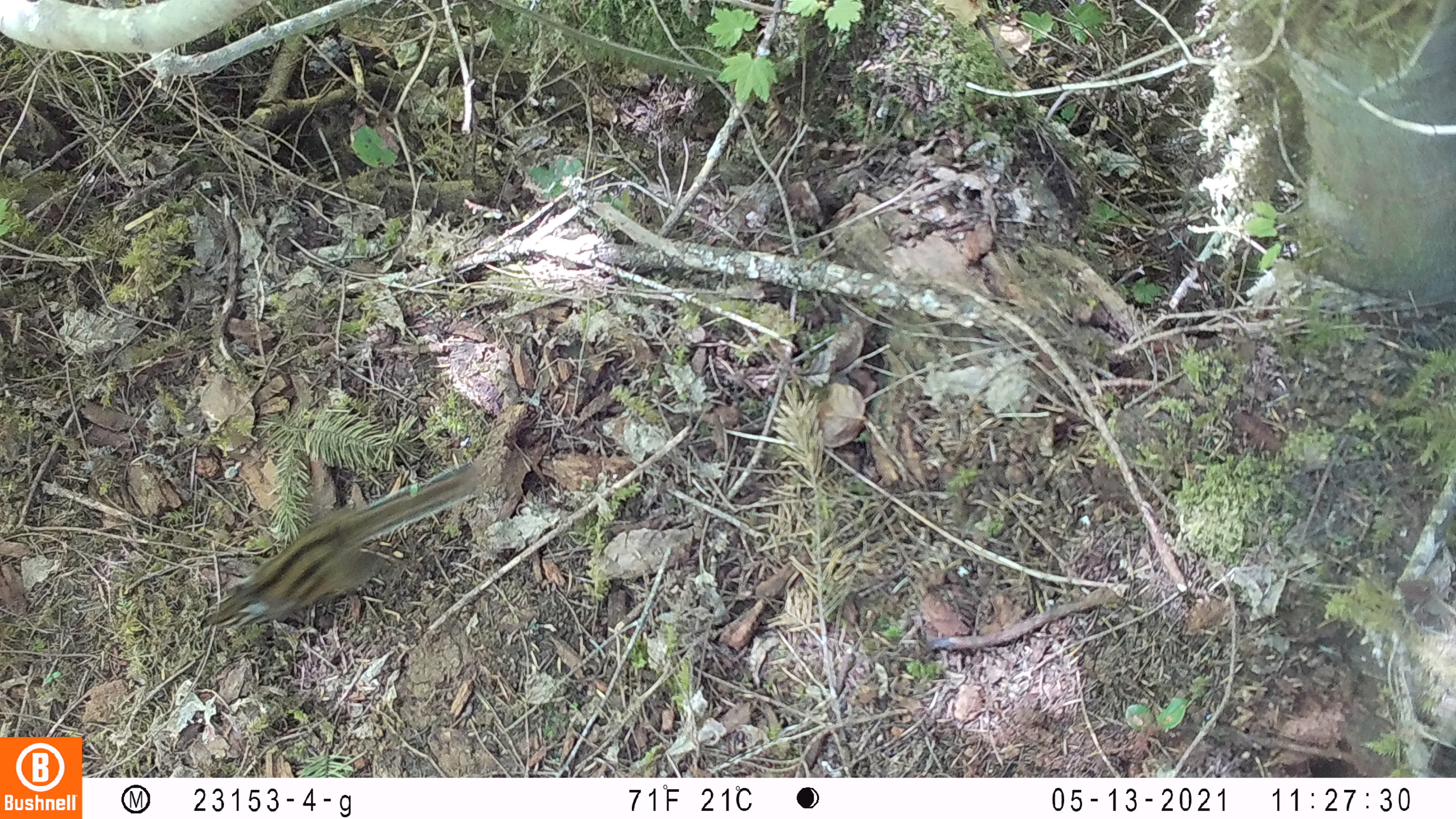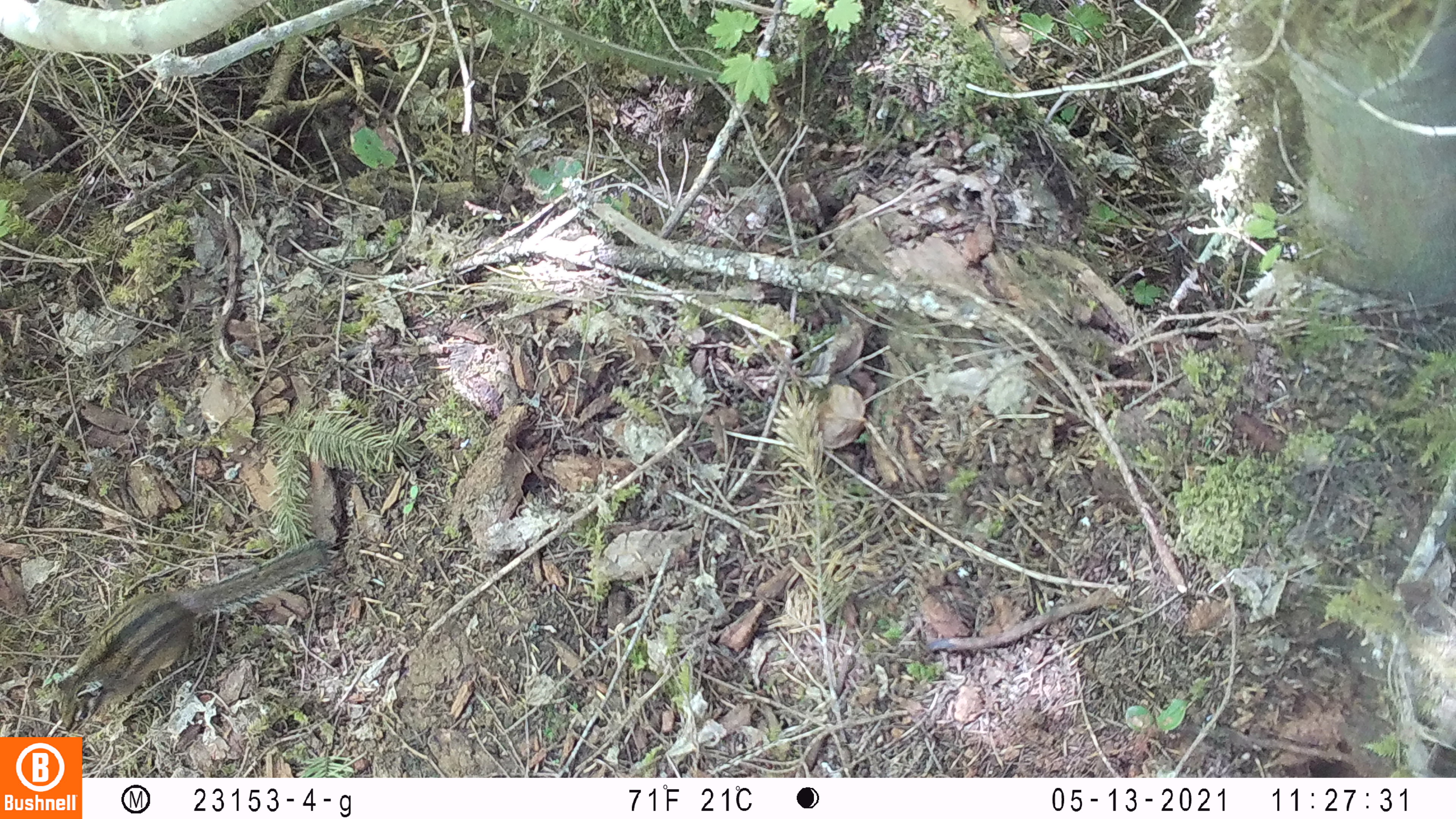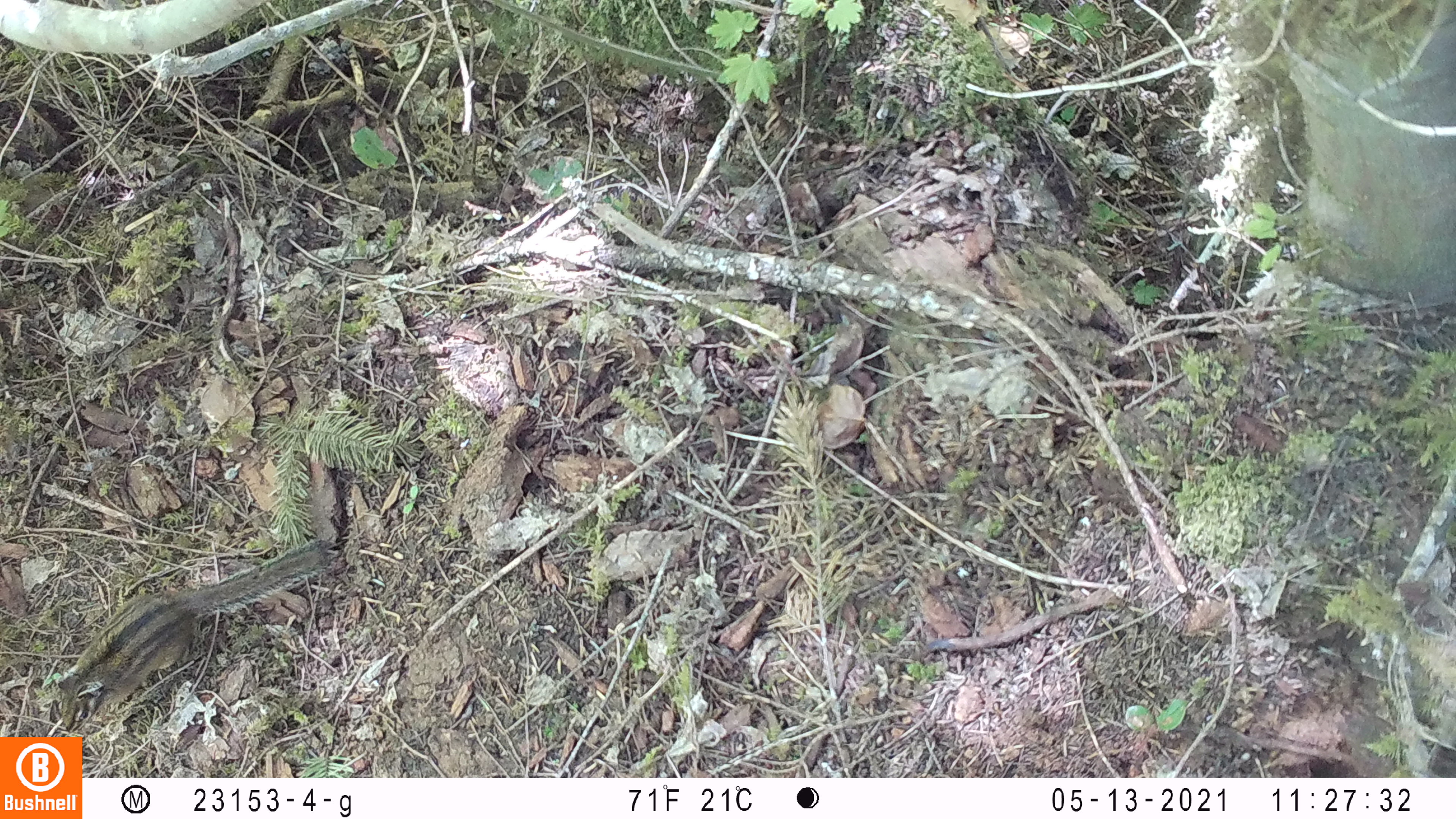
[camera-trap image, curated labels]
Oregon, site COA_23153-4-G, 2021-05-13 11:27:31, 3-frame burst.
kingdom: Animalia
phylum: Chordata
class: Mammalia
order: Rodentia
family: Sciuridae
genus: Neotamias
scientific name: Neotamias townsendii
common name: townsend's chipmunk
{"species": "townsend's chipmunk (Neotamias townsendii)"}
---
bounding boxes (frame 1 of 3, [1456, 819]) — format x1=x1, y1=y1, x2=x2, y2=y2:
townsend's chipmunk: x1=196, y1=463, x2=497, y2=638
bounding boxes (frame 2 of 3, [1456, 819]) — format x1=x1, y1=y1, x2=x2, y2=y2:
townsend's chipmunk: x1=45, y1=534, x2=344, y2=734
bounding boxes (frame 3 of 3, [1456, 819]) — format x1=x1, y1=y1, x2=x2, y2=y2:
townsend's chipmunk: x1=46, y1=533, x2=339, y2=736